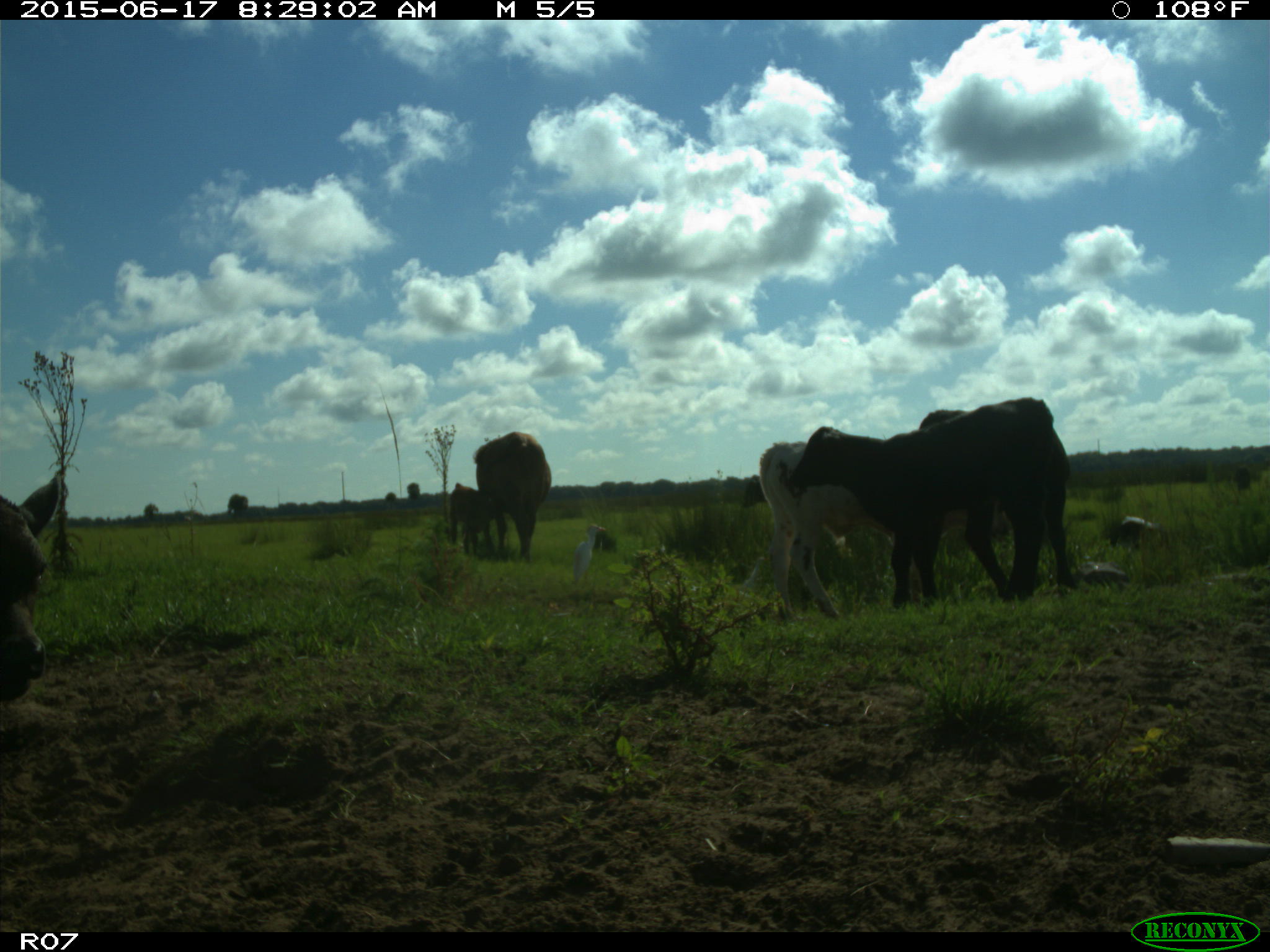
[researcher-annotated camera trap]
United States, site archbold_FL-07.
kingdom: Animalia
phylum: Chordata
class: Mammalia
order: Artiodactyla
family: Bovidae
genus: Bos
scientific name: Bos taurus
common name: domestic cow